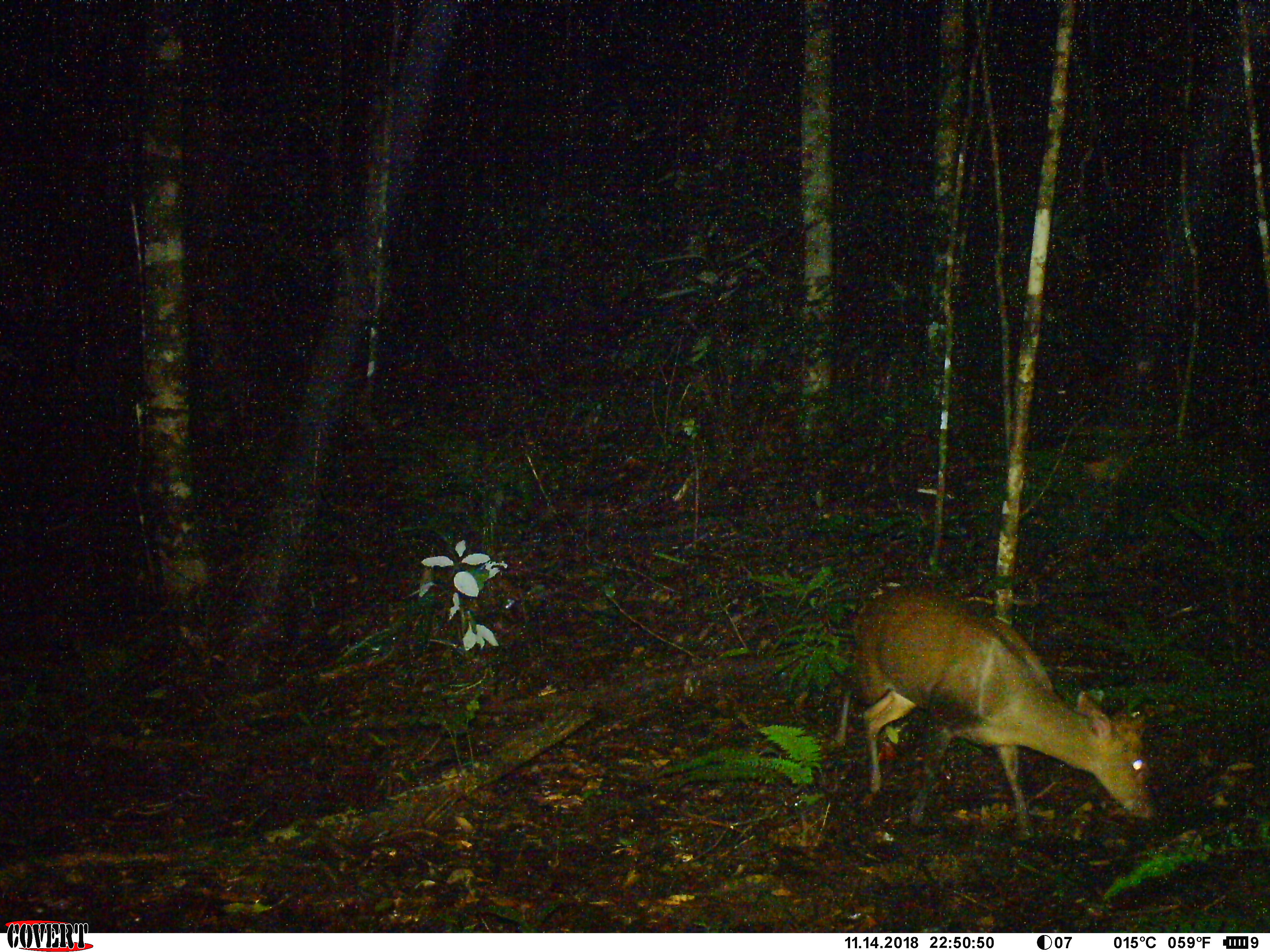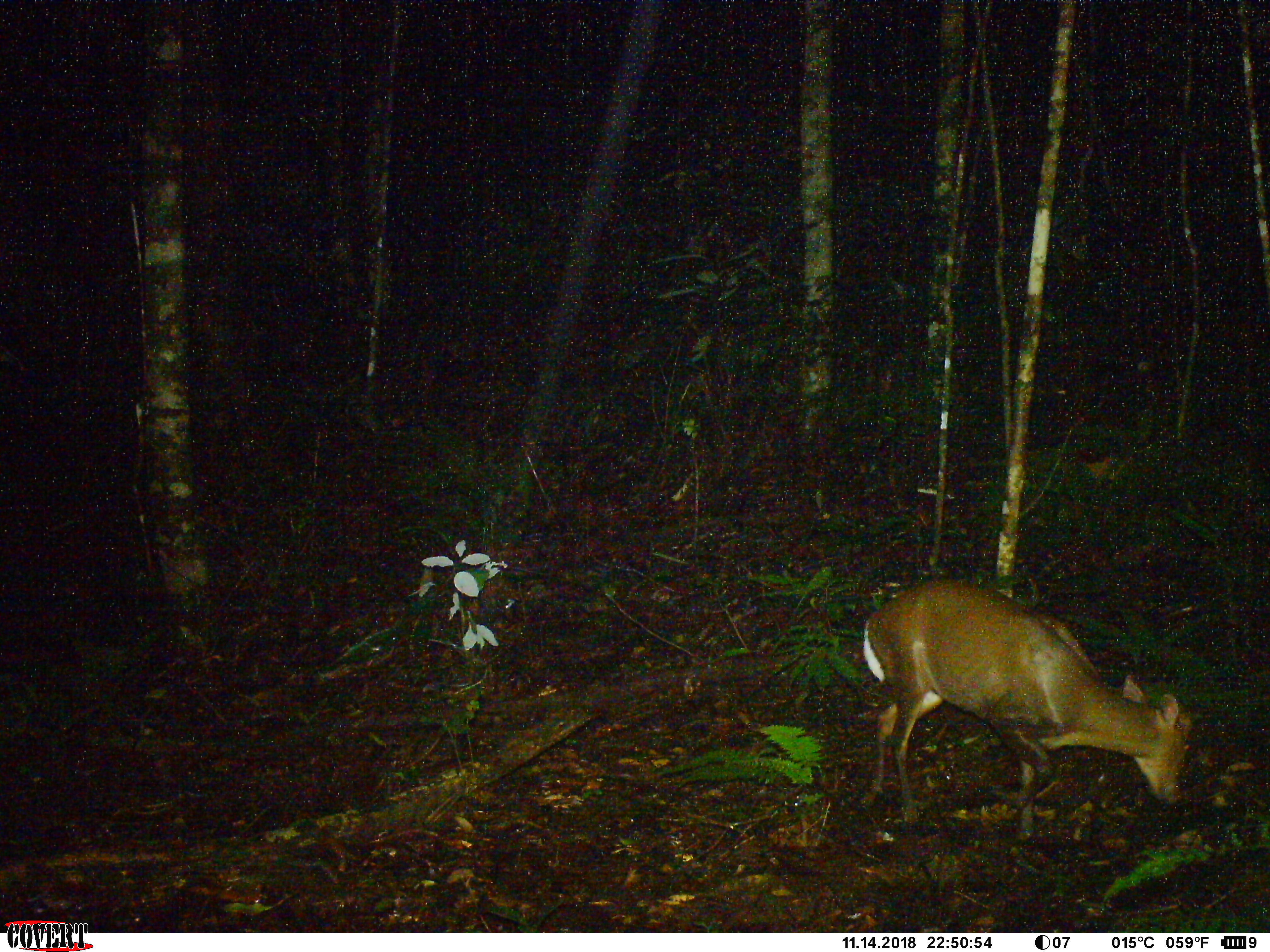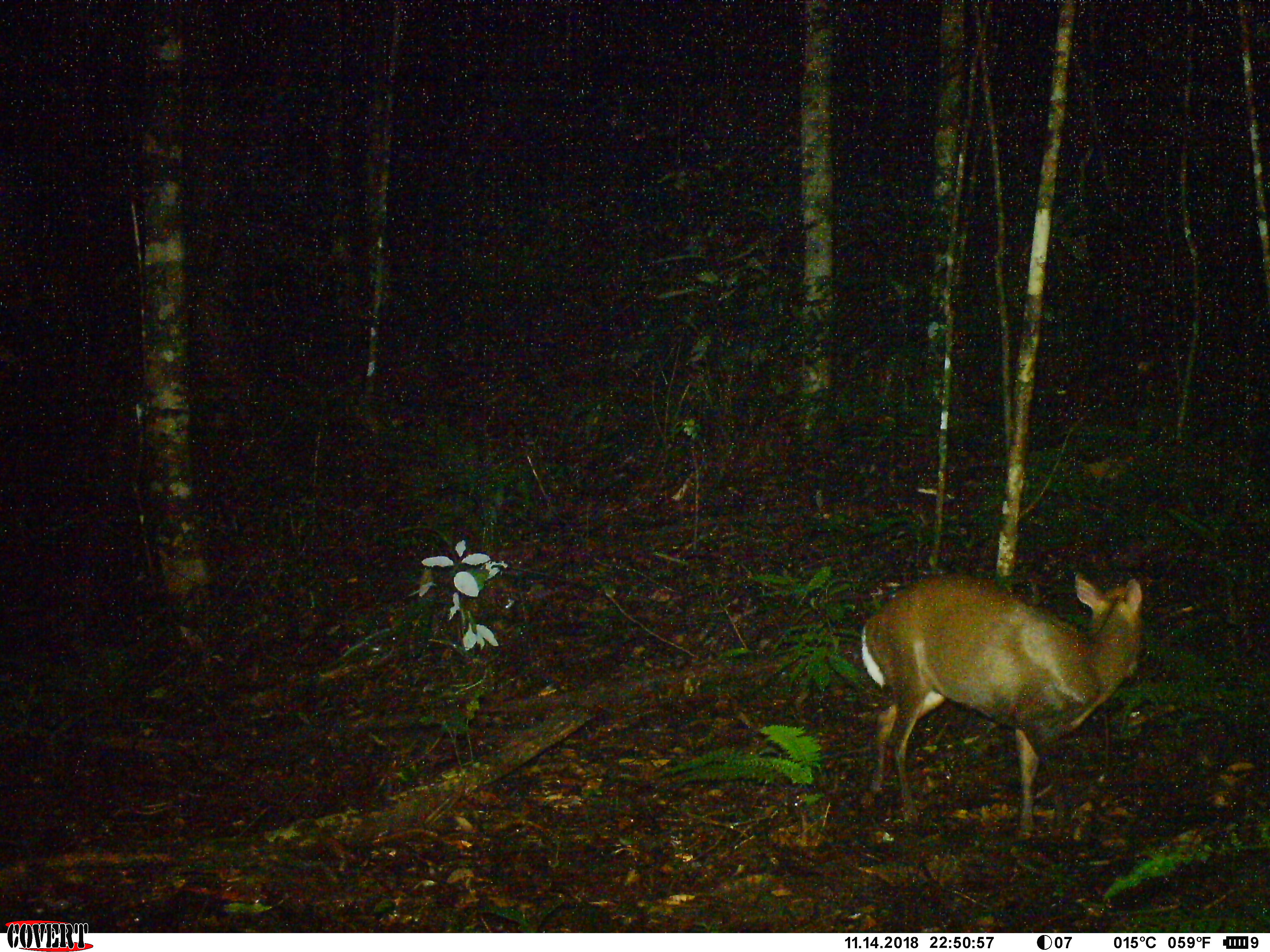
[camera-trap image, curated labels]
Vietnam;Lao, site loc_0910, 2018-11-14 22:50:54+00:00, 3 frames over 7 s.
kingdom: Animalia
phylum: Chordata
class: Mammalia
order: Artiodactyla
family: Cervidae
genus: Muntiacus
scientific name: Muntiacus rooseveltorum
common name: roosevelt's muntjac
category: roosevelts muntjac group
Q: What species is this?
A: Roosevelts muntjac group (roosevelt's muntjac) (Muntiacus rooseveltorum).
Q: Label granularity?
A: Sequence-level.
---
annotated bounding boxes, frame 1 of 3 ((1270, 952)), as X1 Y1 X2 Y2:
roosevelts muntjac group: 835 584 1155 837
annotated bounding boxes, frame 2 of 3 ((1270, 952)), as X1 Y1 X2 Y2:
roosevelts muntjac group: 860 576 1194 839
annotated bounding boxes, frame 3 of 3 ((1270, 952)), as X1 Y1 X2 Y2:
roosevelts muntjac group: 858 571 1144 841